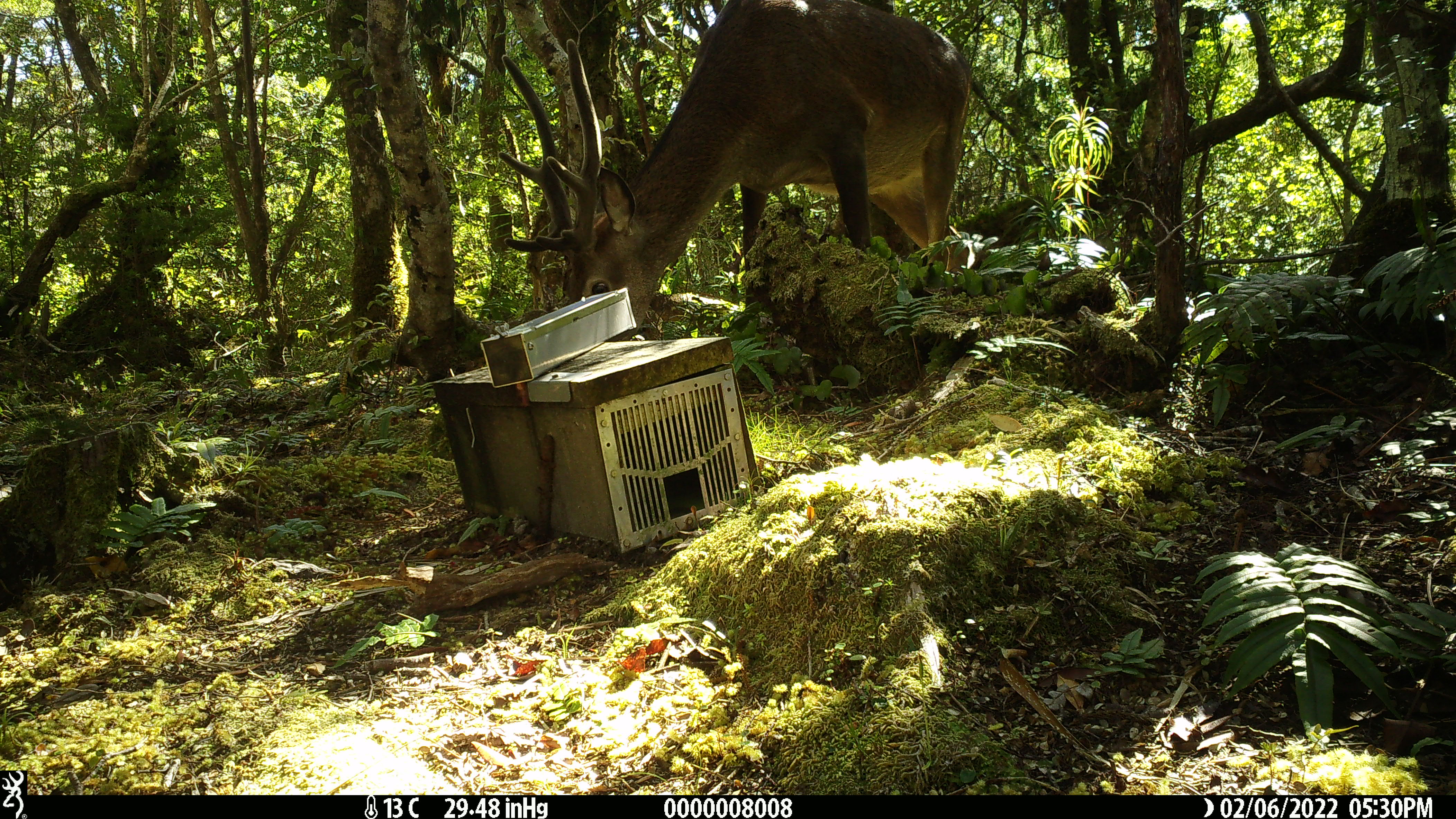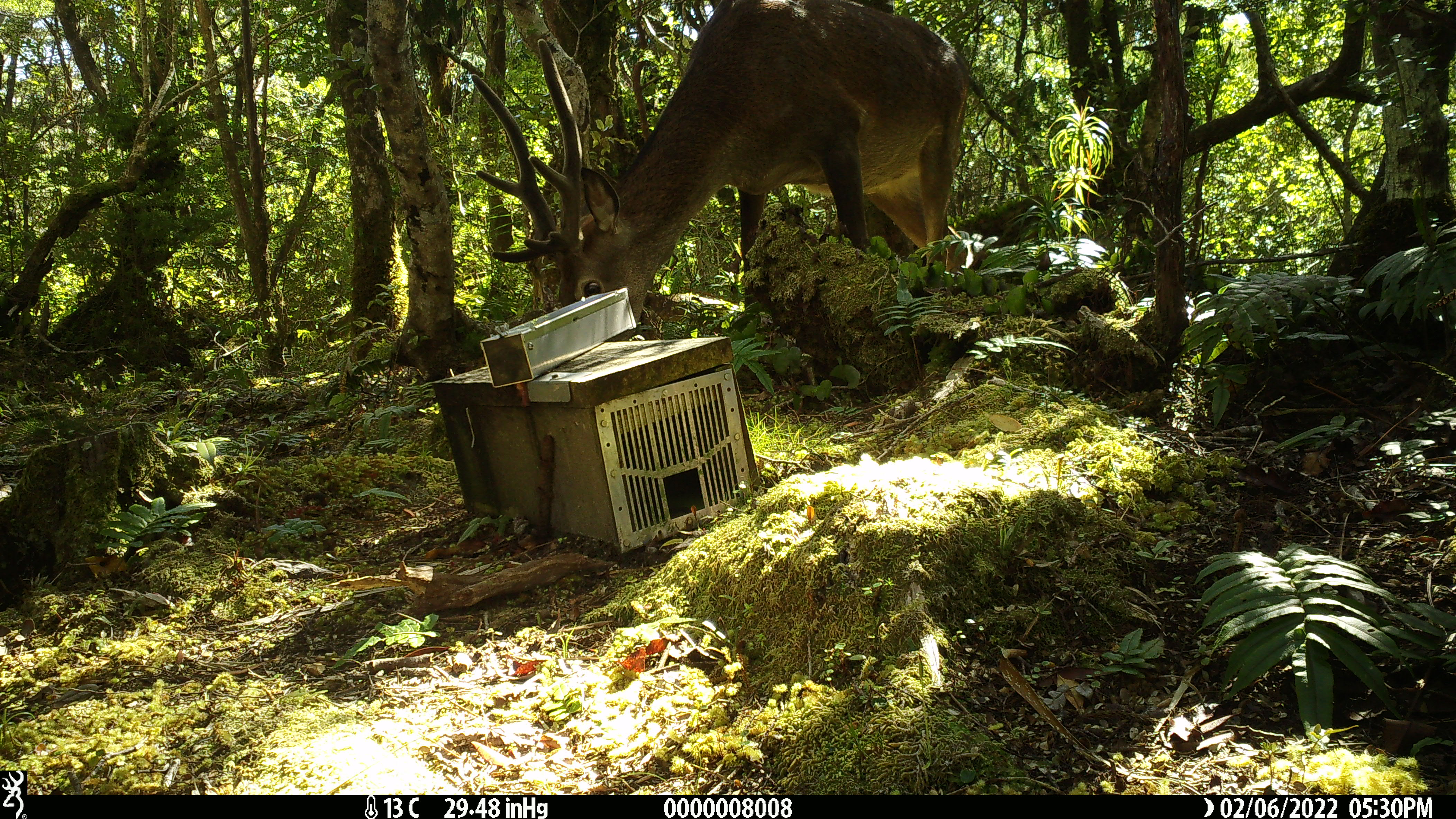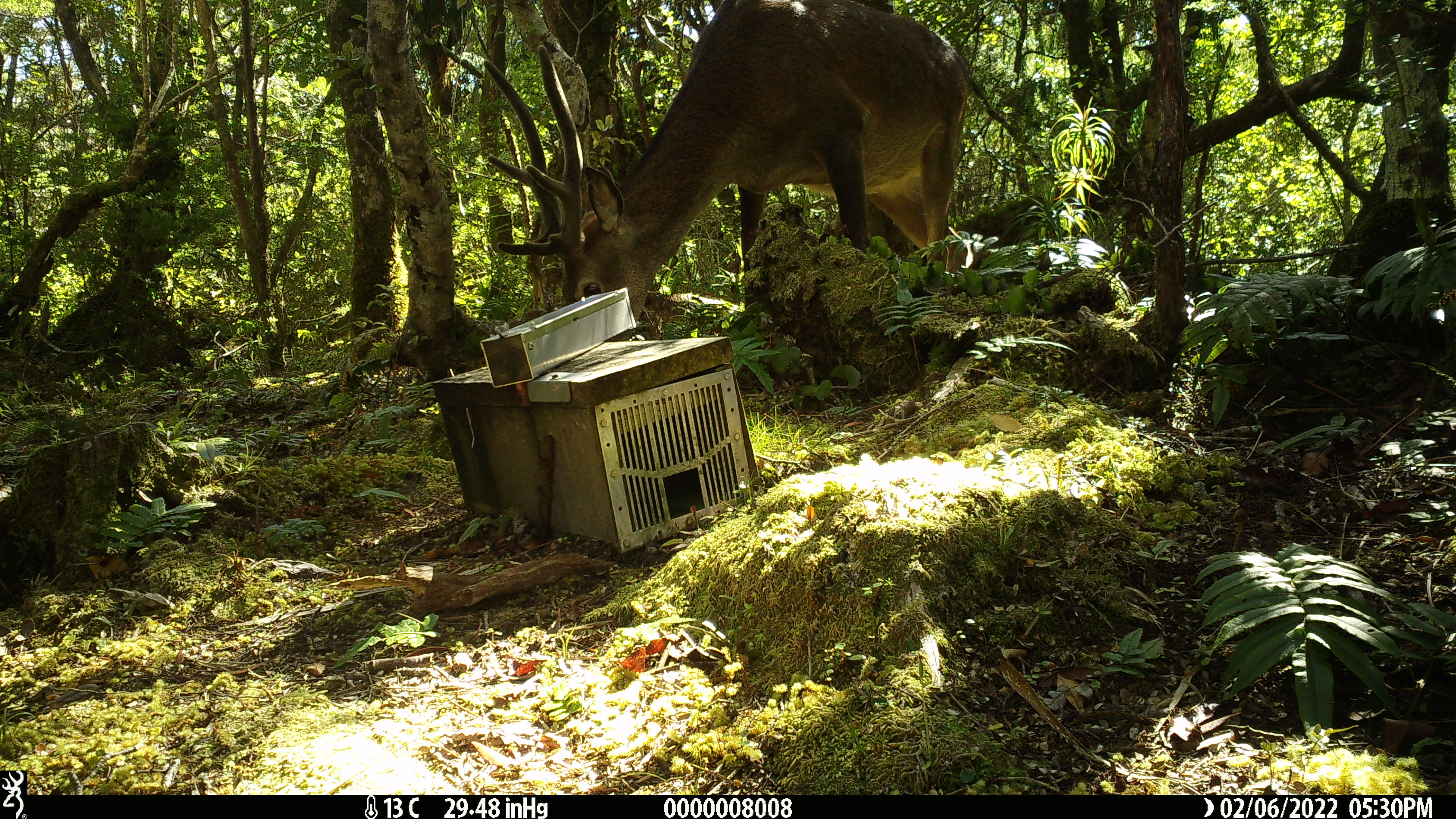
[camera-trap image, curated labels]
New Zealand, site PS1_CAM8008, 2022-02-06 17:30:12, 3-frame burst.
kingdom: Animalia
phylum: Chordata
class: Mammalia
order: Artiodactyla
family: Cervidae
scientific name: Cervidae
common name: deer